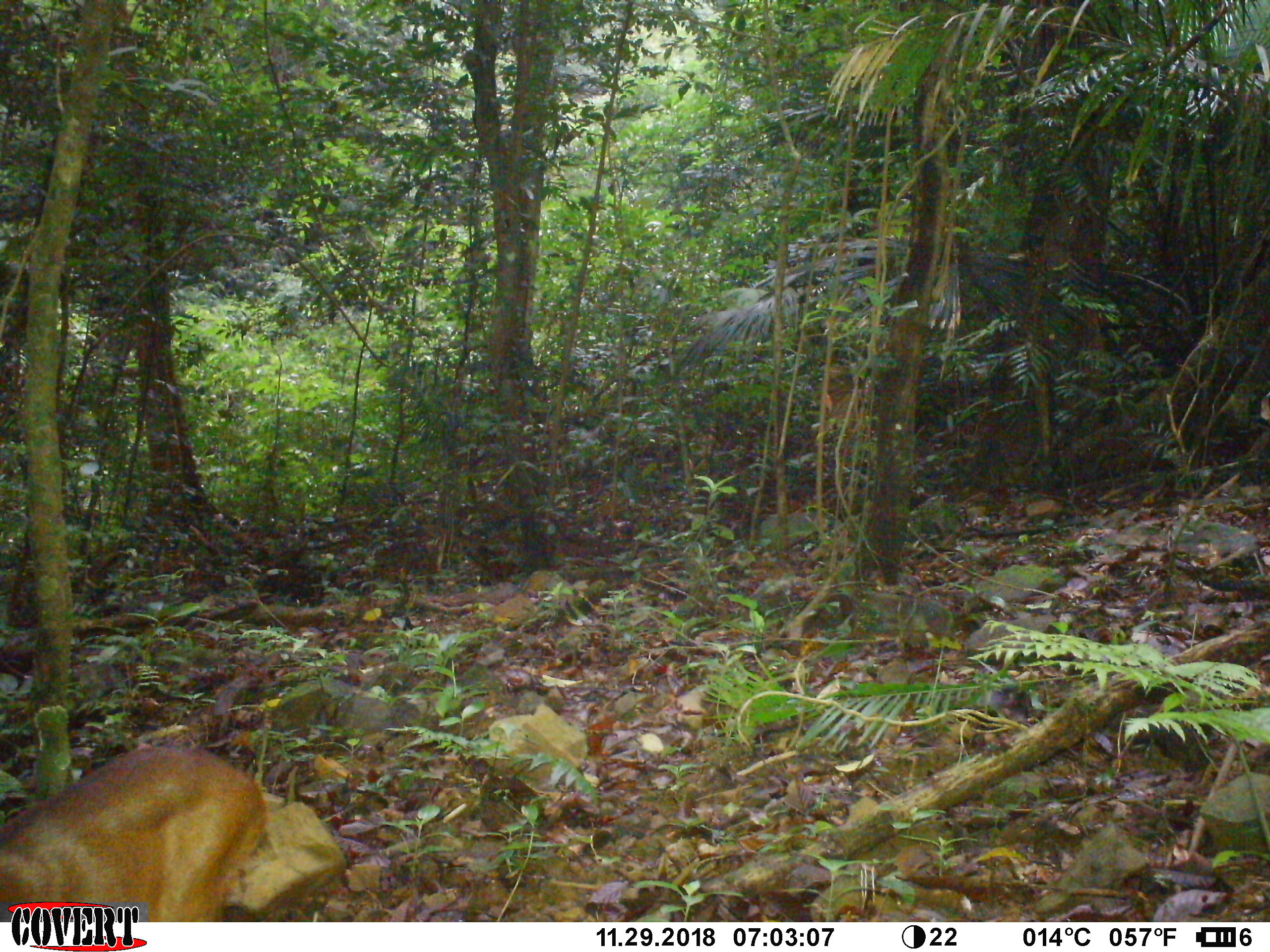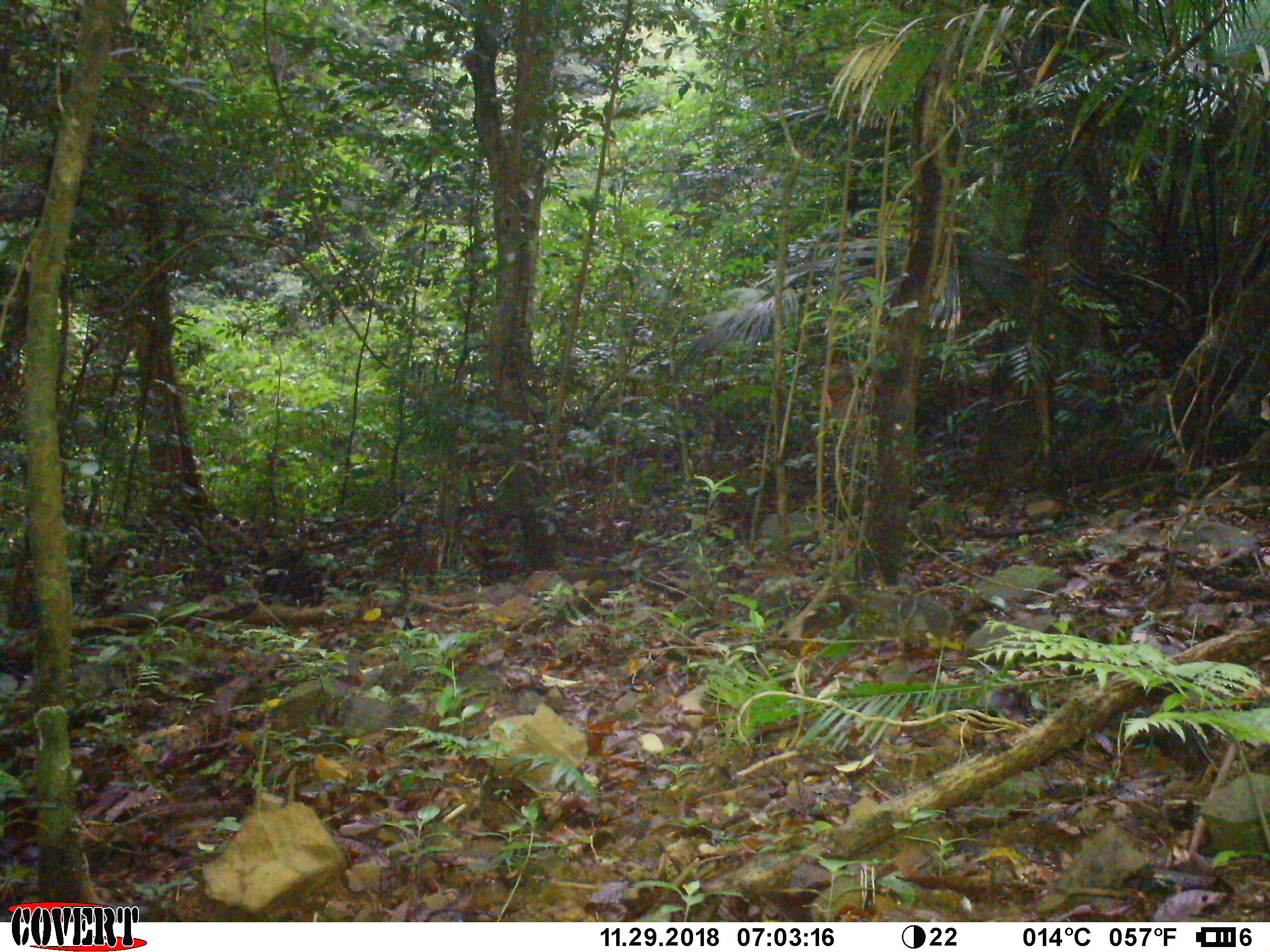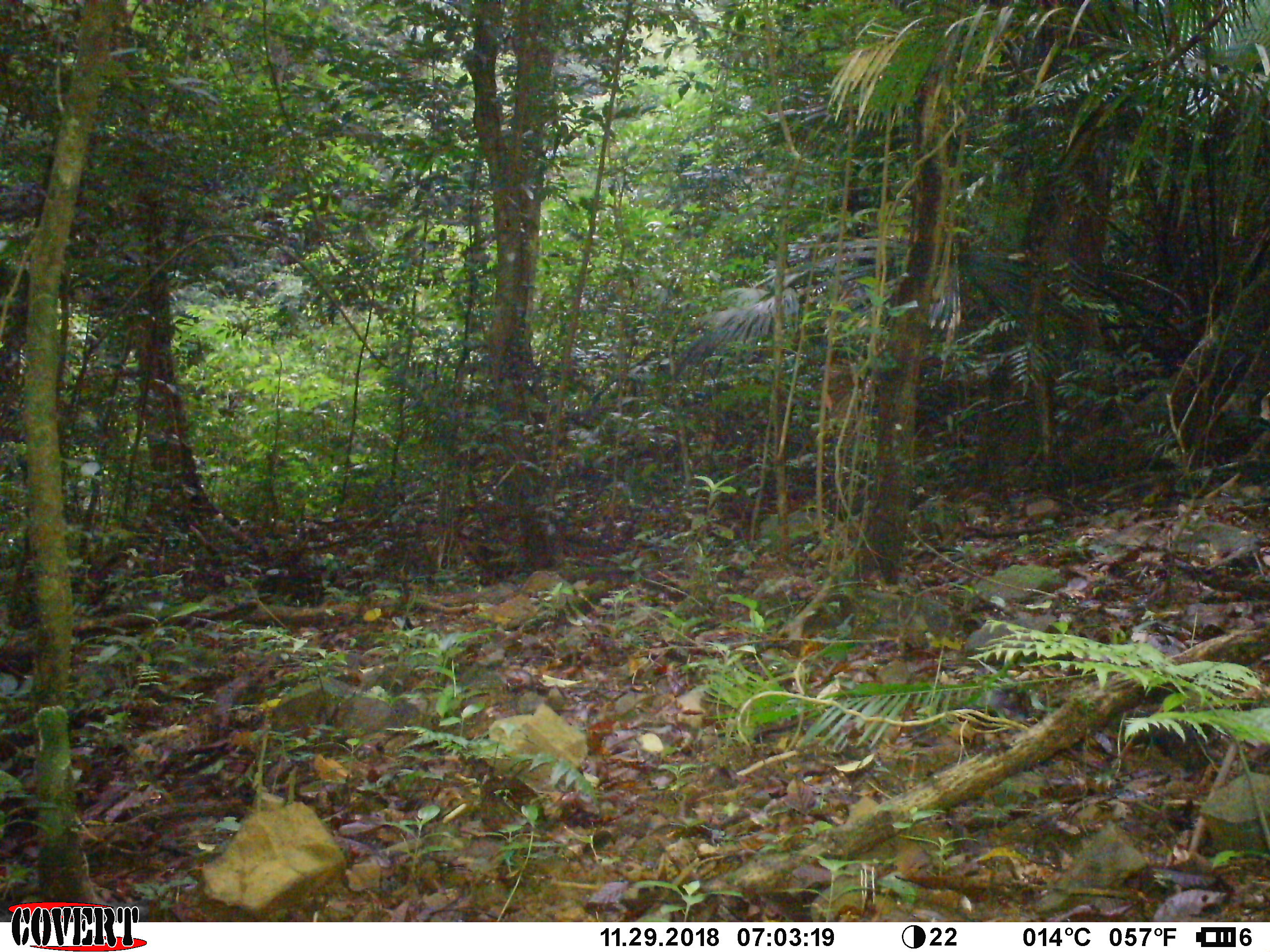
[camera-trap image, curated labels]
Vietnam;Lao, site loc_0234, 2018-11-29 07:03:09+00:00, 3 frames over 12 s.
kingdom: Animalia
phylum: Chordata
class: Mammalia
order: Artiodactyla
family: Cervidae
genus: Muntiacus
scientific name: Muntiacus vuquangensis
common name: large-antlered muntjac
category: large antlered muntjac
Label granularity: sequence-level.